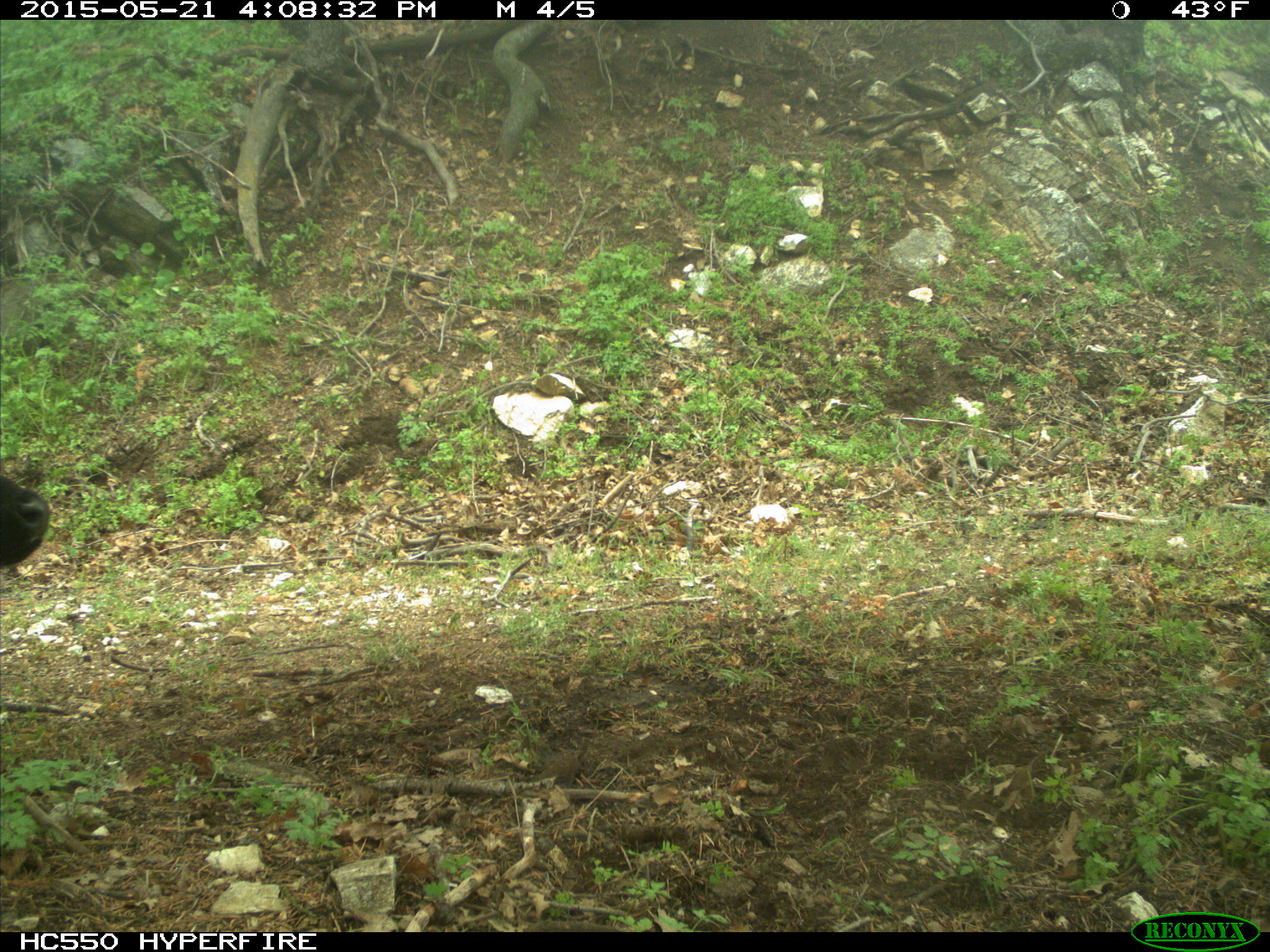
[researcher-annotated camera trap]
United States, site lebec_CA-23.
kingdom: Animalia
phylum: Chordata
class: Mammalia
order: Artiodactyla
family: Bovidae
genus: Bos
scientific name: Bos taurus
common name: domestic cow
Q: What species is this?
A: Bos taurus (domestic cow).